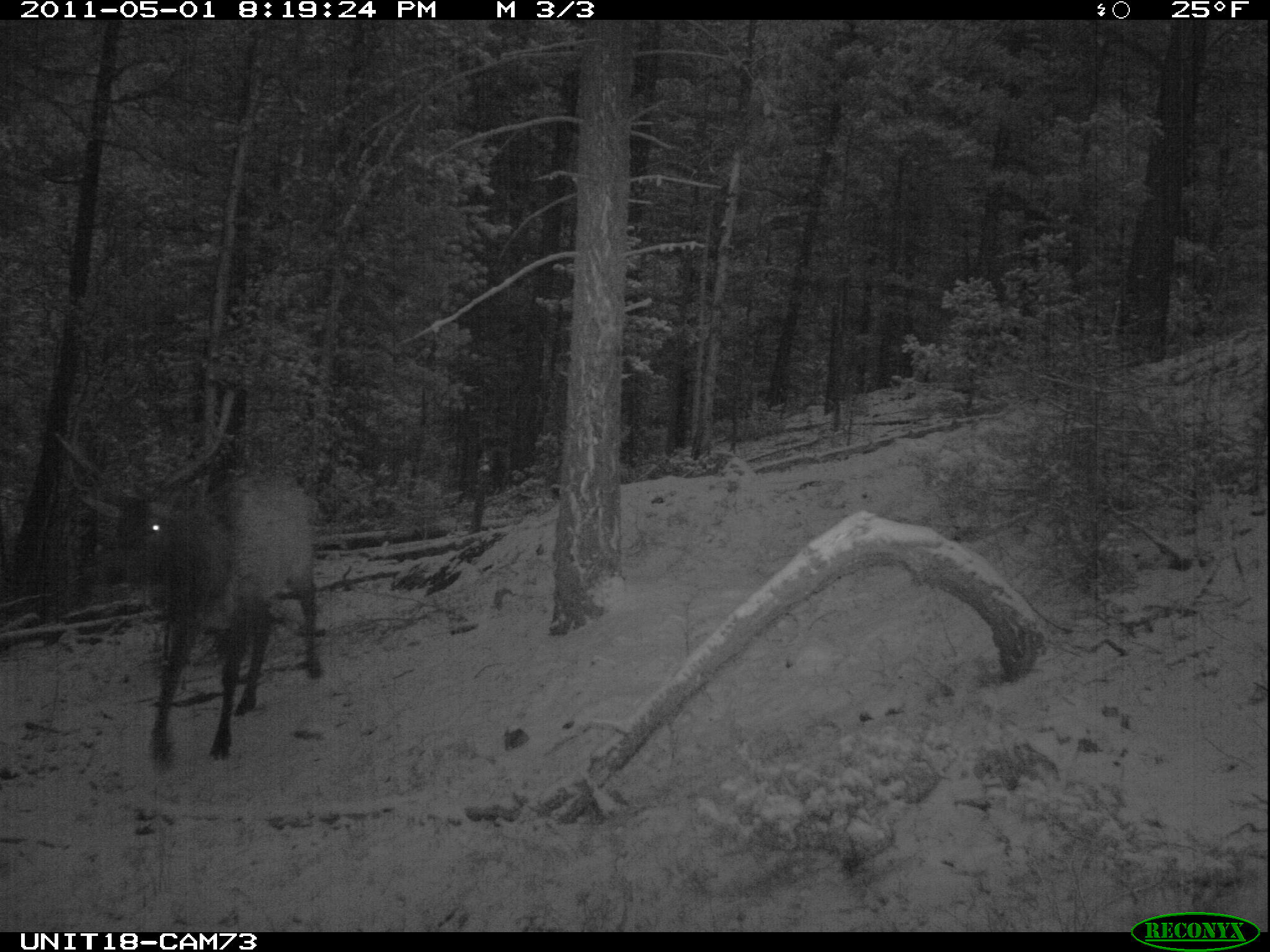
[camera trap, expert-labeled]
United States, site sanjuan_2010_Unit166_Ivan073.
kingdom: Animalia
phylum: Chordata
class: Mammalia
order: Artiodactyla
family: Cervidae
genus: Cervus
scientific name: Cervus elaphus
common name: red deer